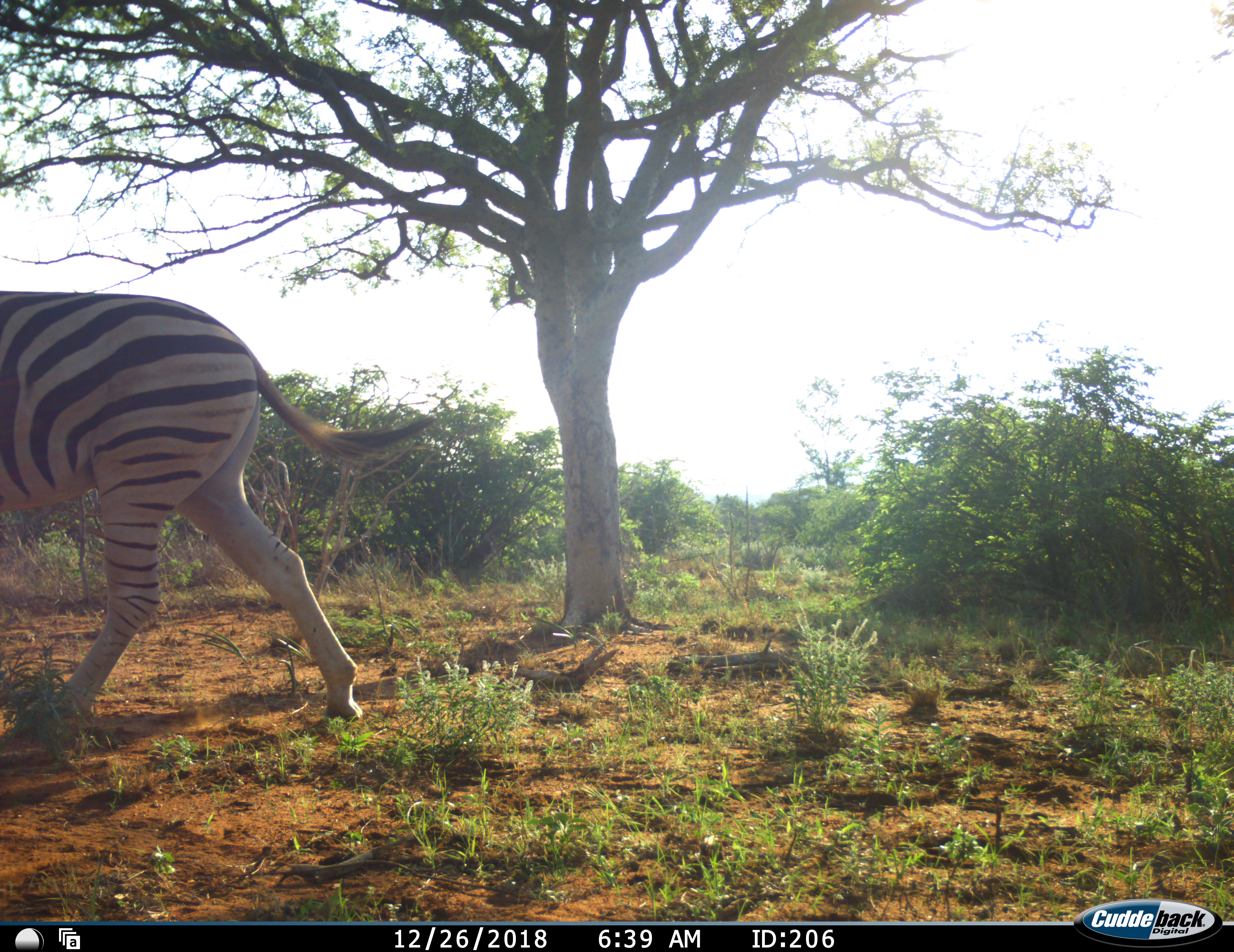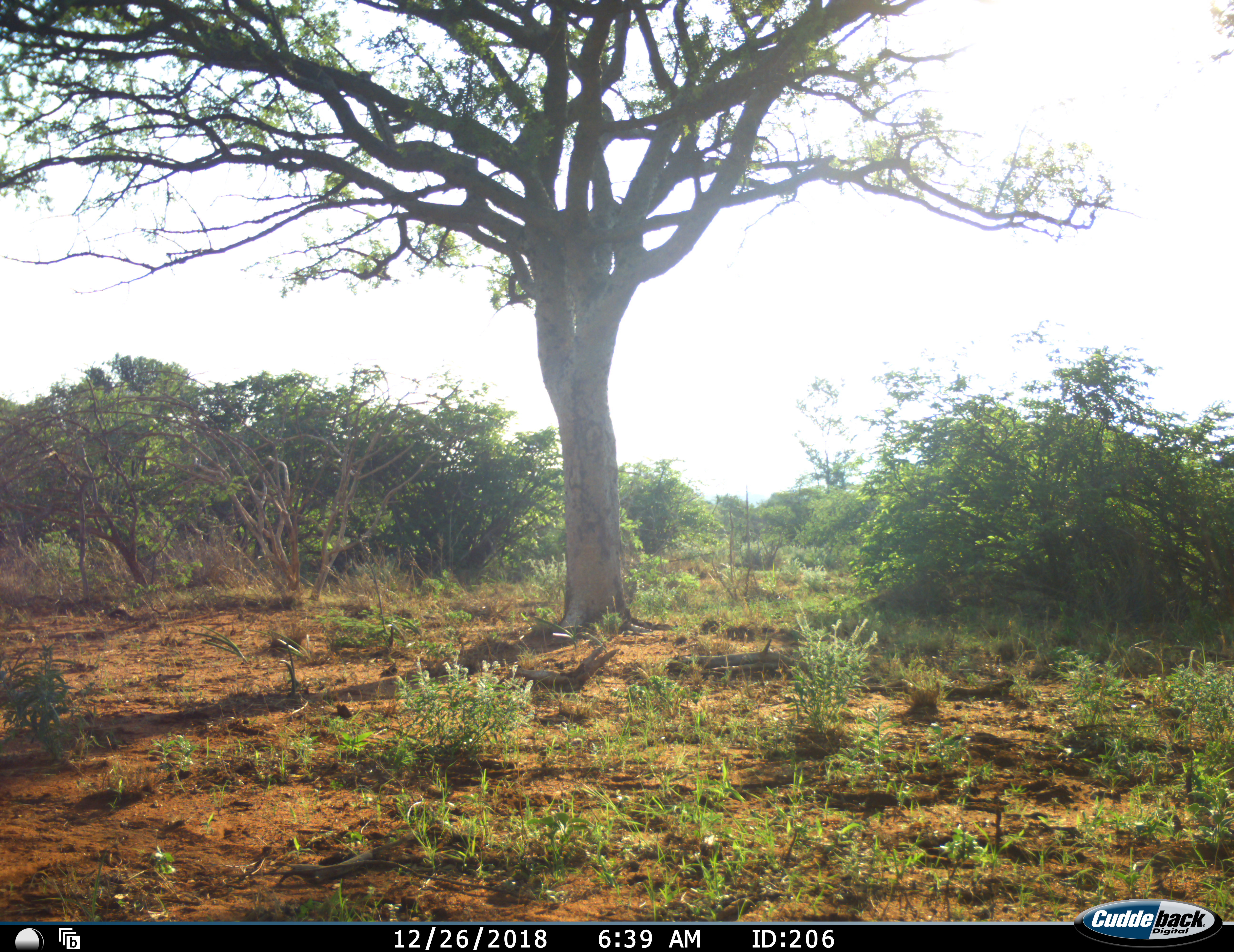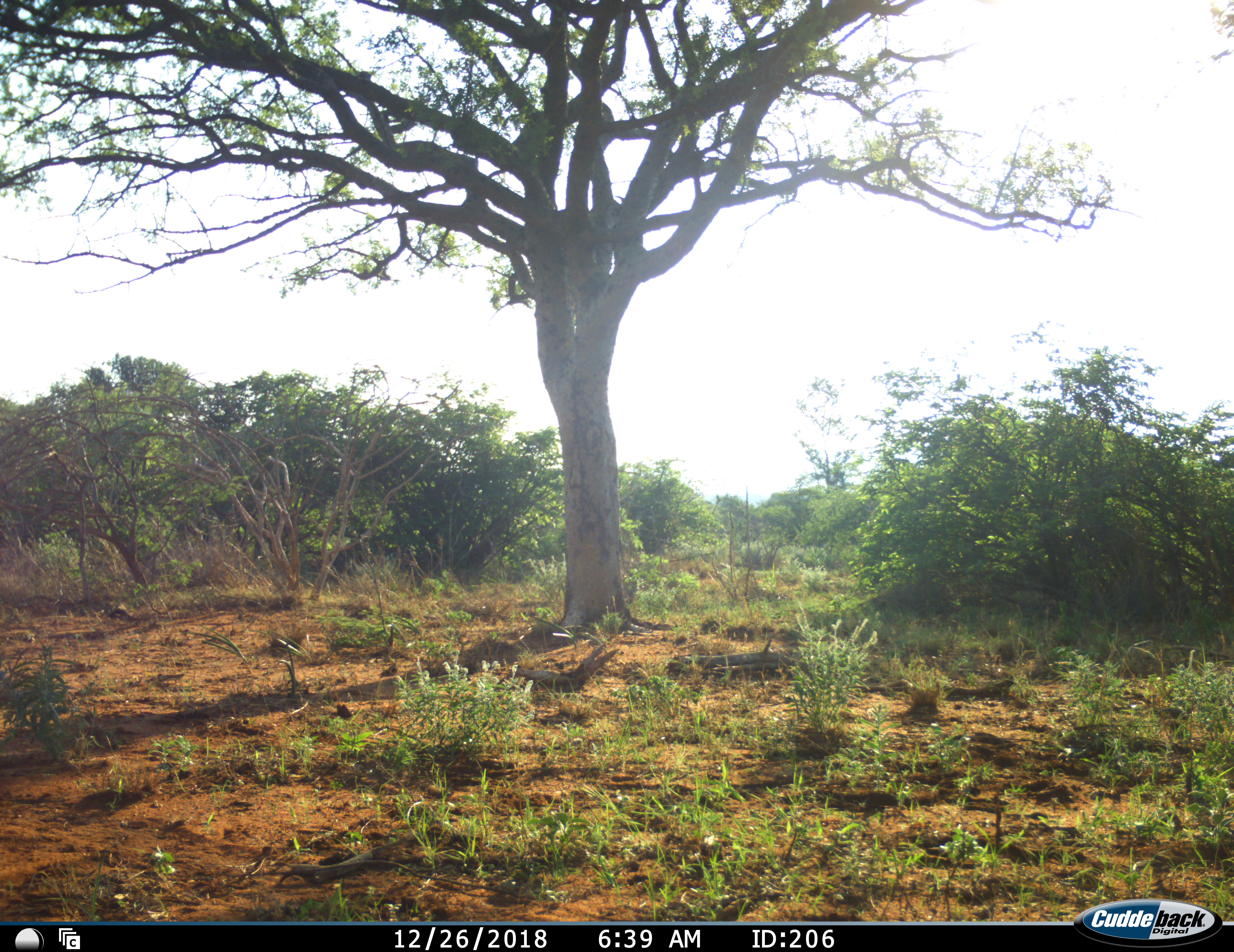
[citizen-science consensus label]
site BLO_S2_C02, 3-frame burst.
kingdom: Animalia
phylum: Chordata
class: Mammalia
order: Perissodactyla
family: Equidae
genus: Equus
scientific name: Equus quagga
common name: plains zebra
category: zebraplains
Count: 1.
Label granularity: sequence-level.